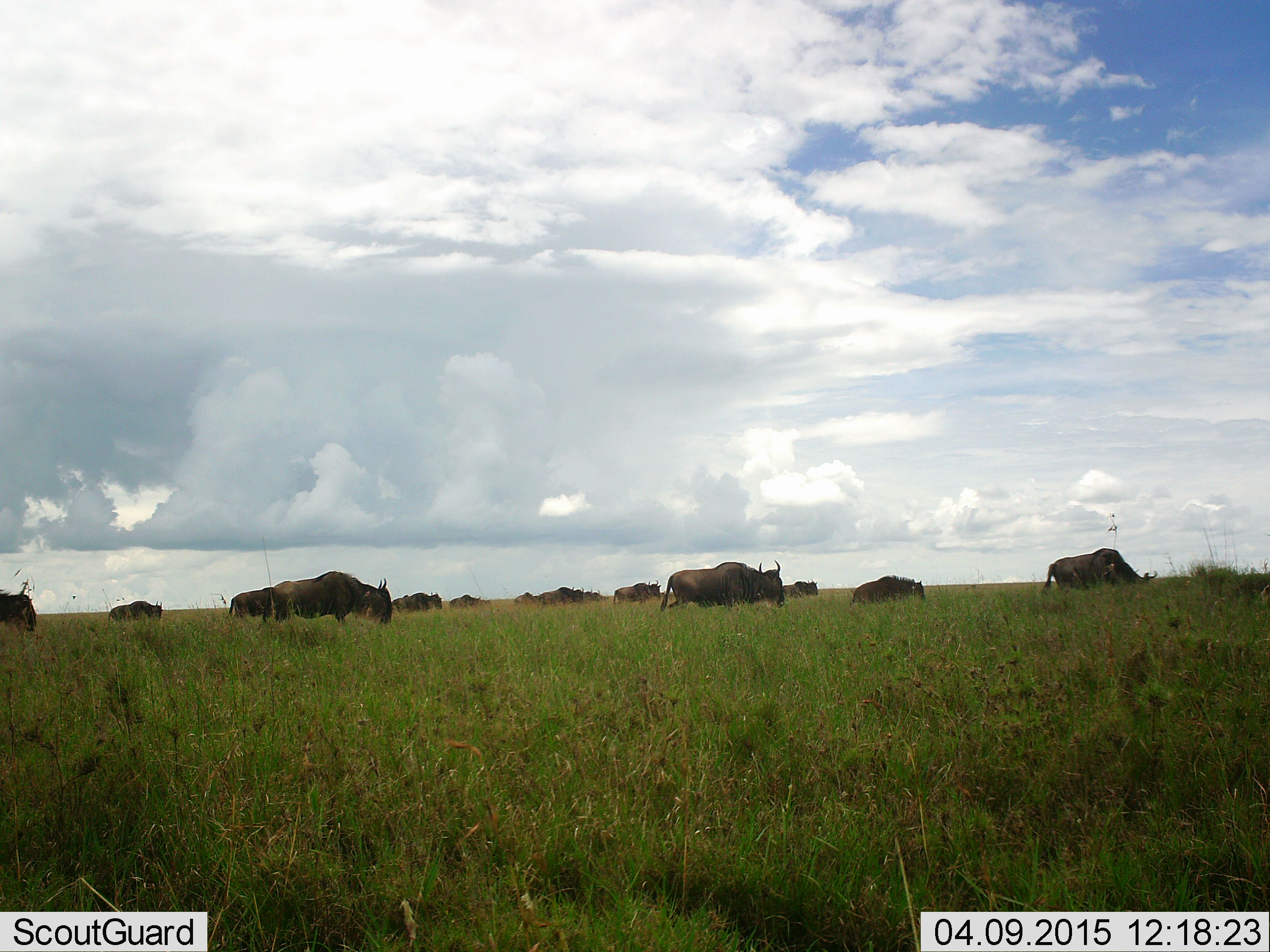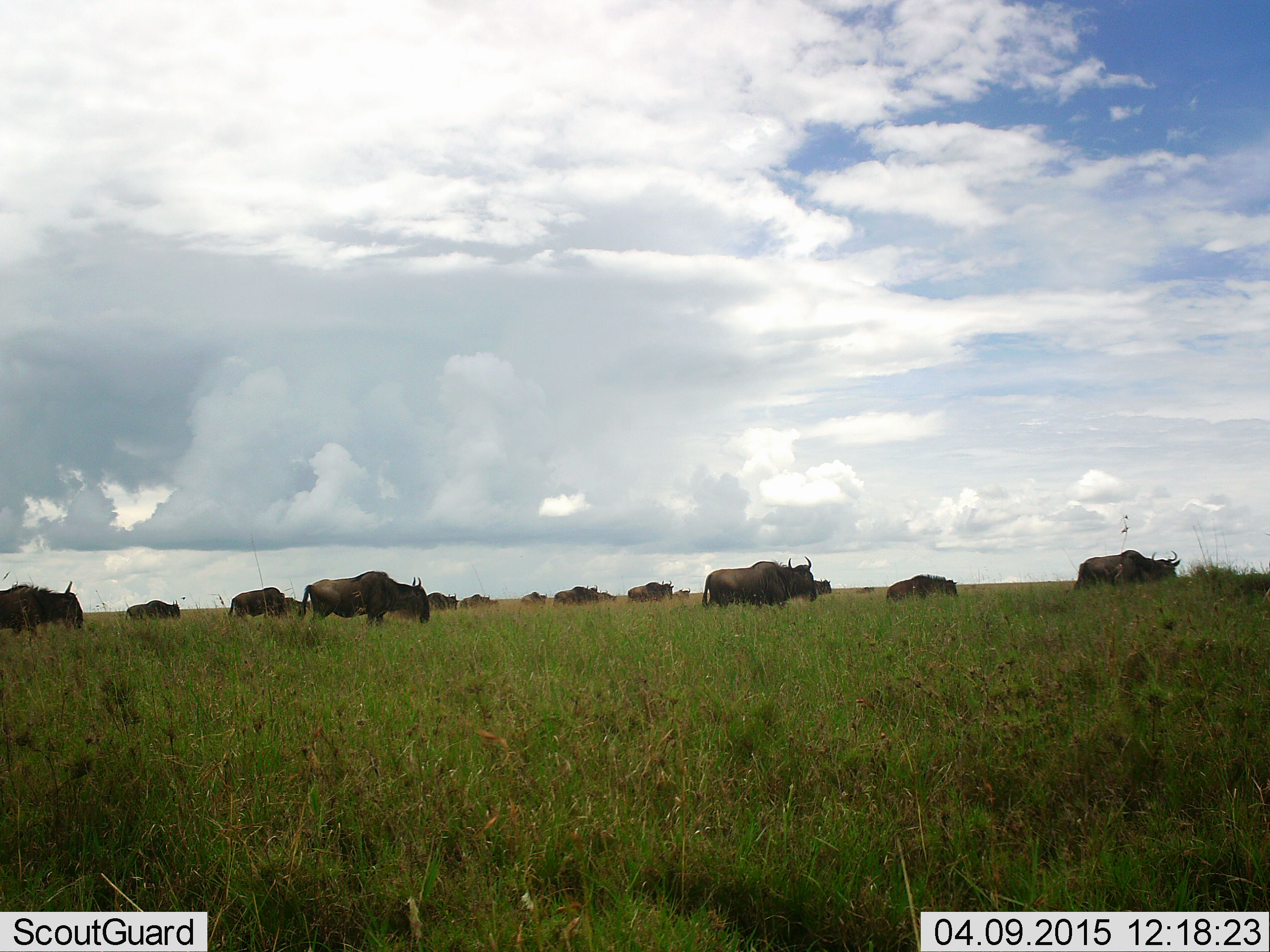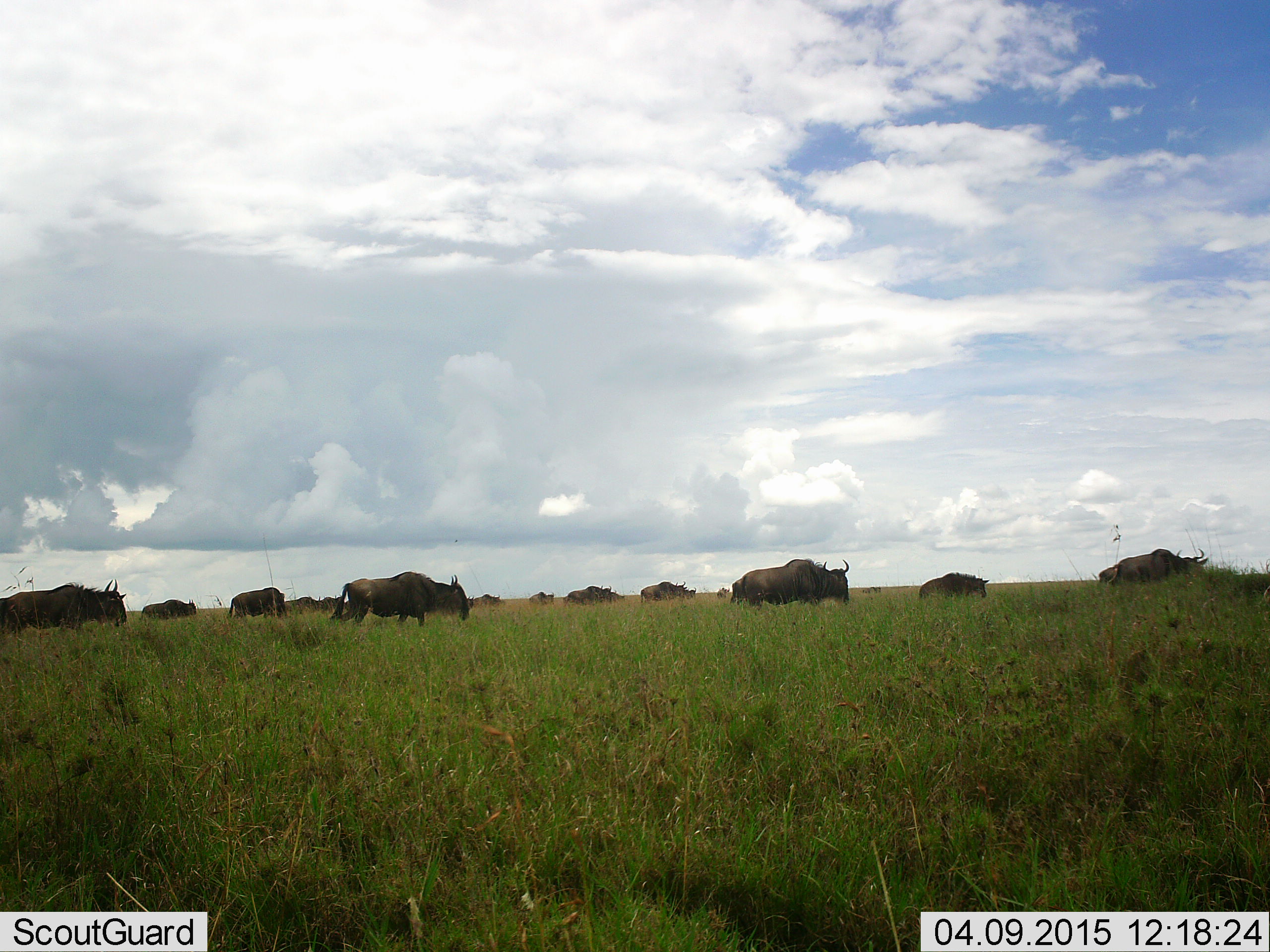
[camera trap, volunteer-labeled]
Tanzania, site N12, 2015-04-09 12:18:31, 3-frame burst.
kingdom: Animalia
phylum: Chordata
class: Mammalia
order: Artiodactyla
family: Bovidae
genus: Connochaetes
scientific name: Connochaetes taurinus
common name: blue wildebeest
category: wildebeest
Wildebeest (blue wildebeest) (Connochaetes taurinus), count 11-50. Behavior (volunteer vote fractions): standing 30%, resting 0%, moving 80%, interacting 0%. Young present (vote fraction): 0%. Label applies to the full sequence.